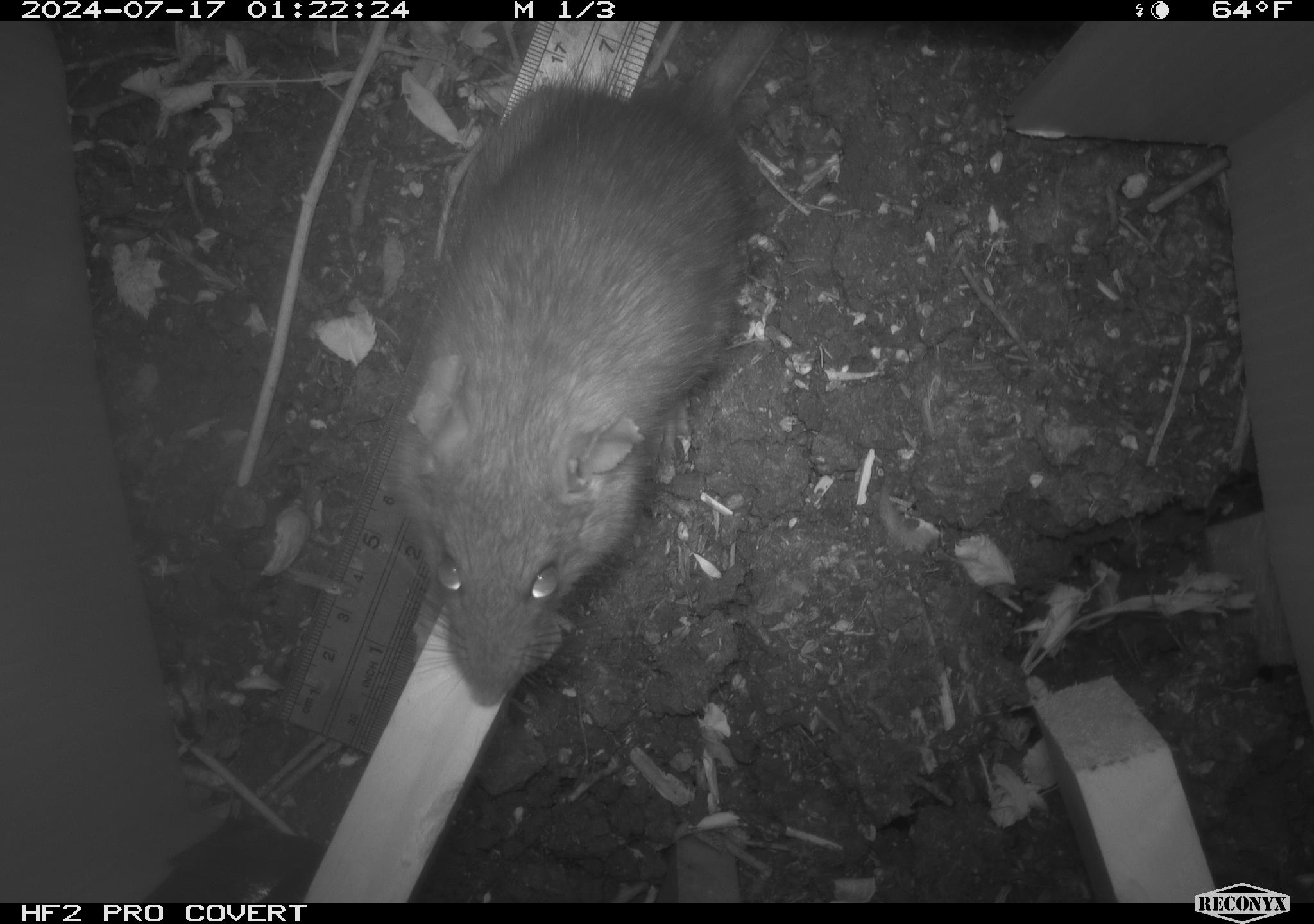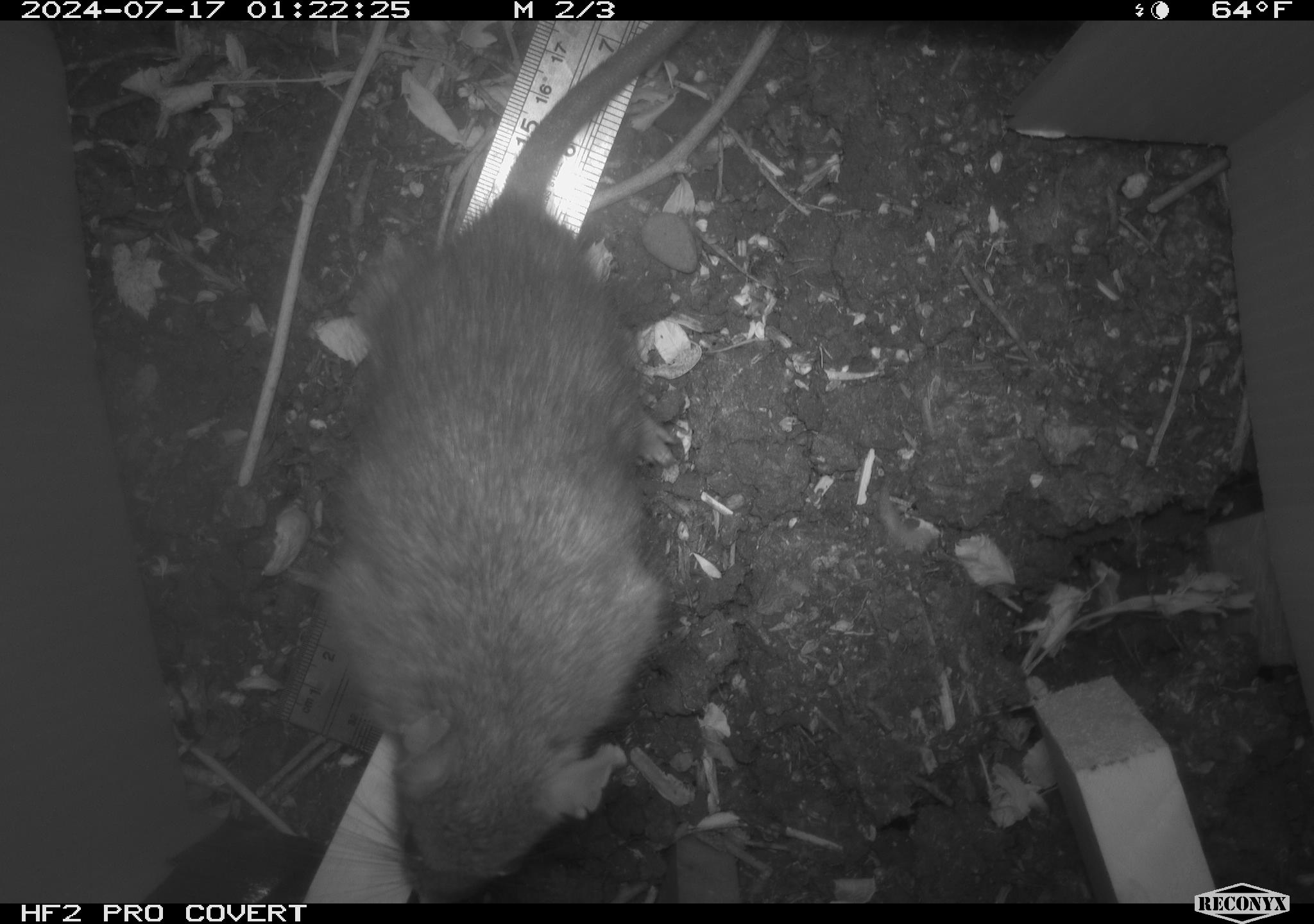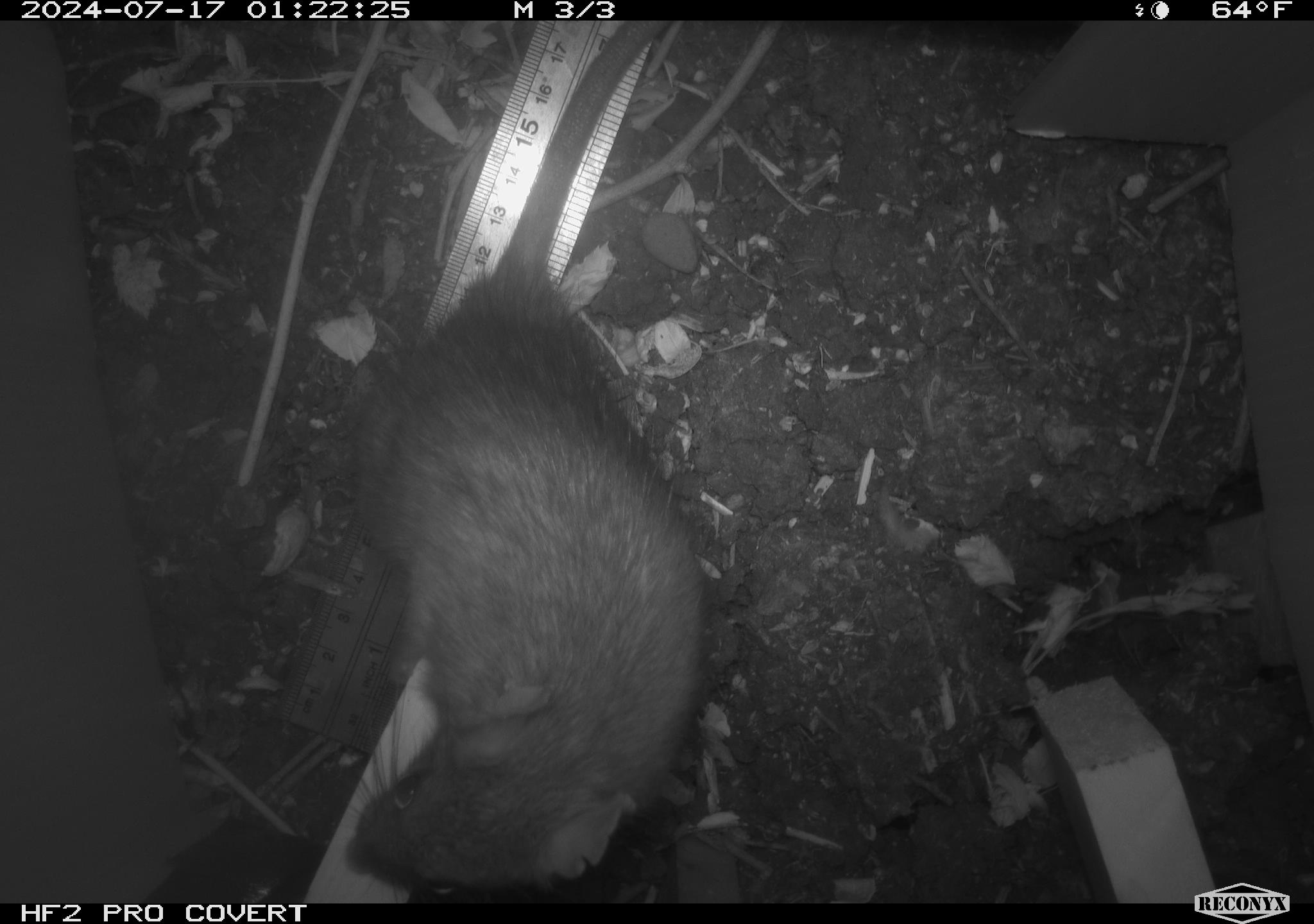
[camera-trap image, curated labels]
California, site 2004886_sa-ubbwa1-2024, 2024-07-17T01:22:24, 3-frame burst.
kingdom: Animalia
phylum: Chordata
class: Mammalia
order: Rodentia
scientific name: Rodentia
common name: woodrat or rat or mouse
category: woodrat or rat or mouse species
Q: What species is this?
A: Woodrat or rat or mouse species (woodrat or rat or mouse) (Rodentia).